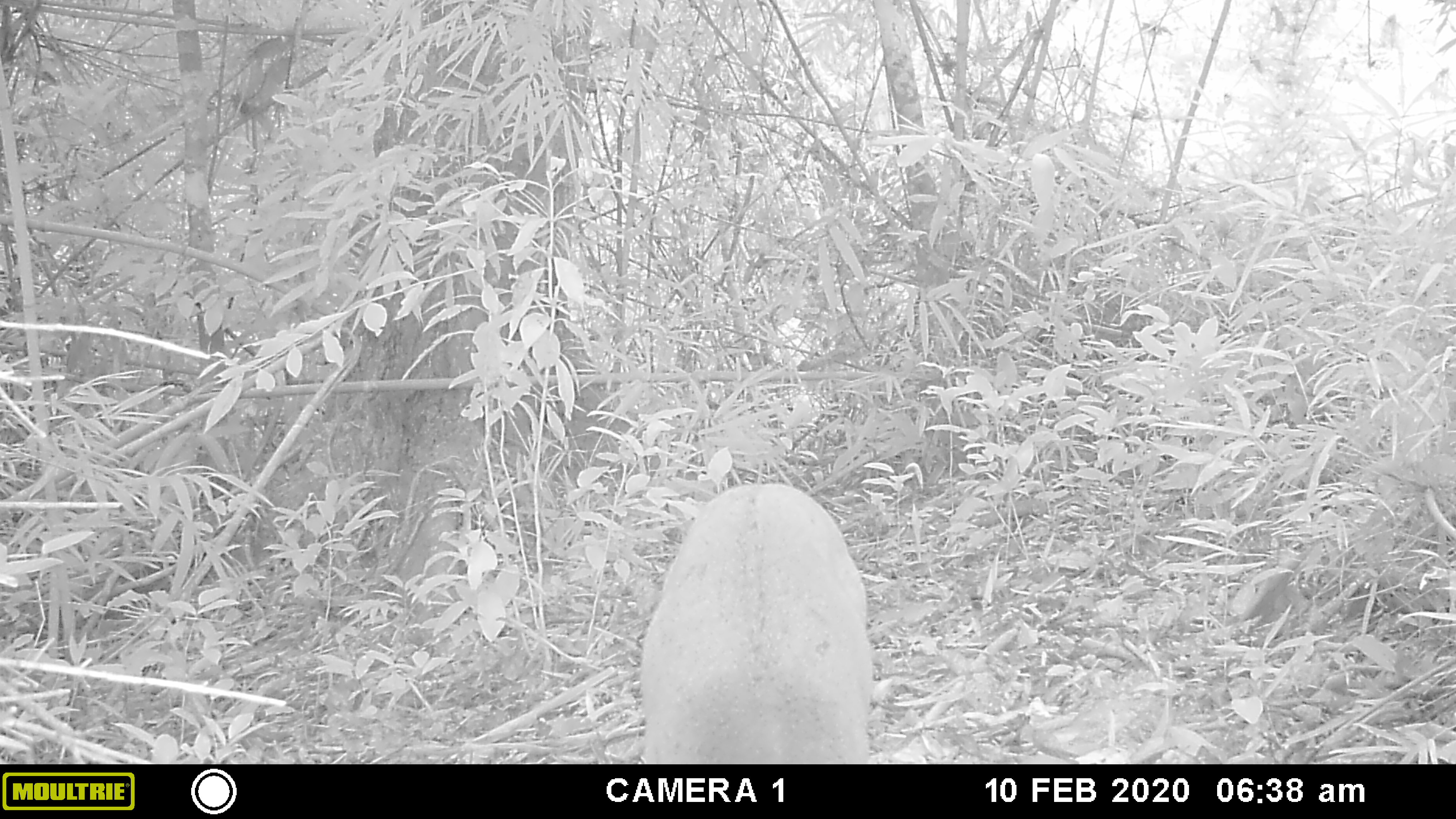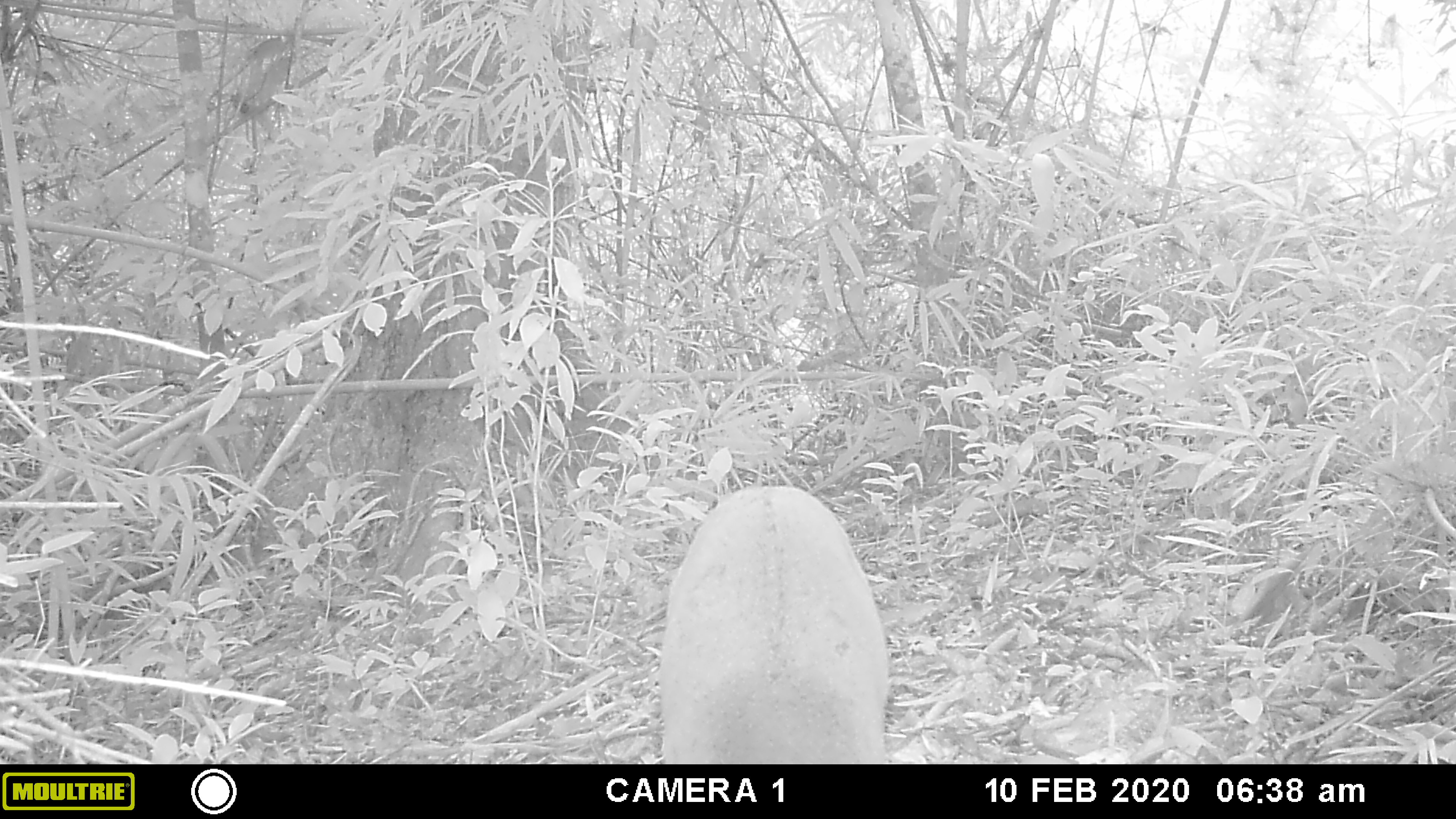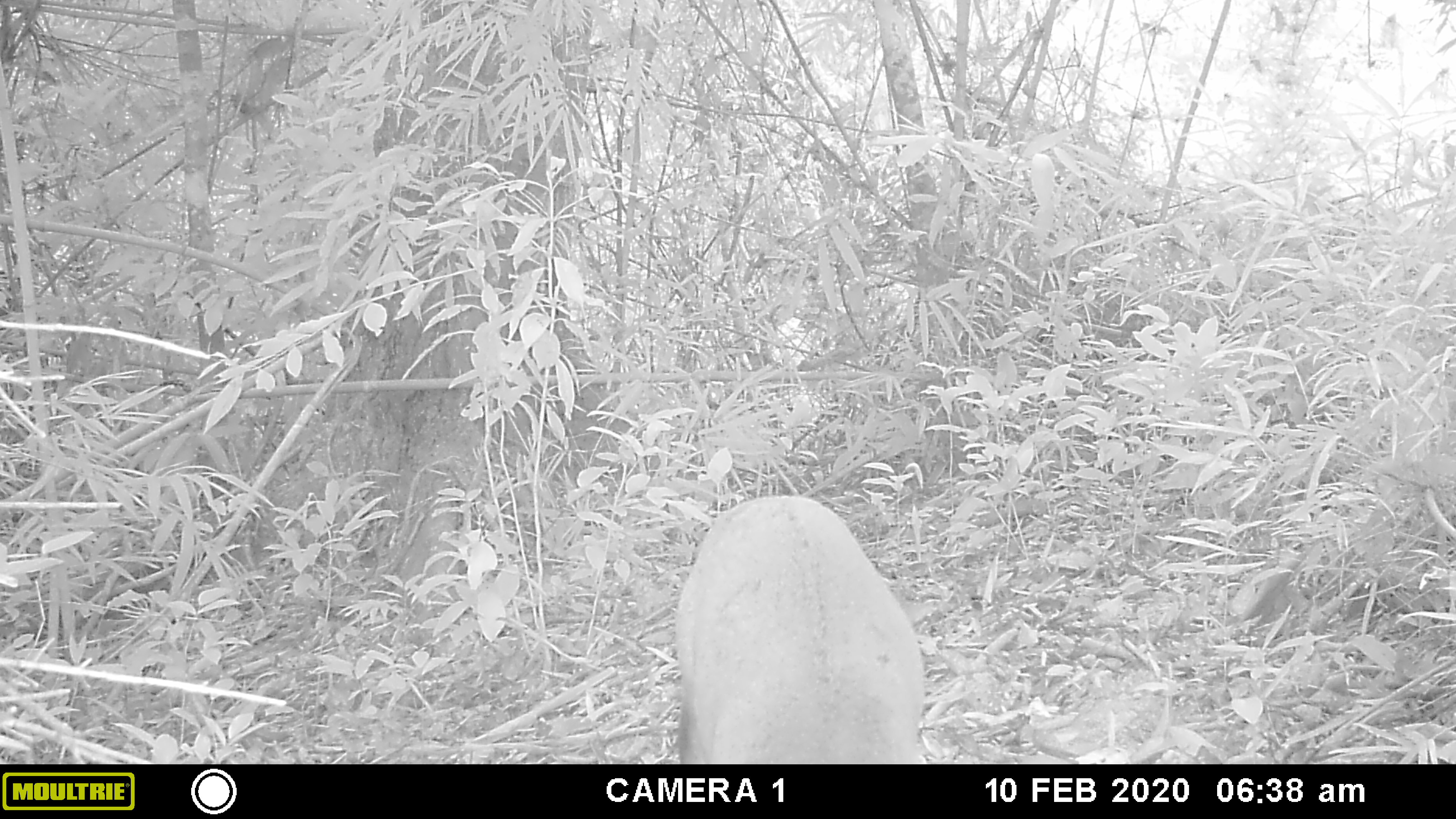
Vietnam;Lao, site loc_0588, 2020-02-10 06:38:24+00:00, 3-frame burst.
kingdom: Animalia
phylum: Chordata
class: Mammalia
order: Artiodactyla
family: Cervidae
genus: Muntiacus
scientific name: Muntiacus muntjak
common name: red muntjac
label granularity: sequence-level